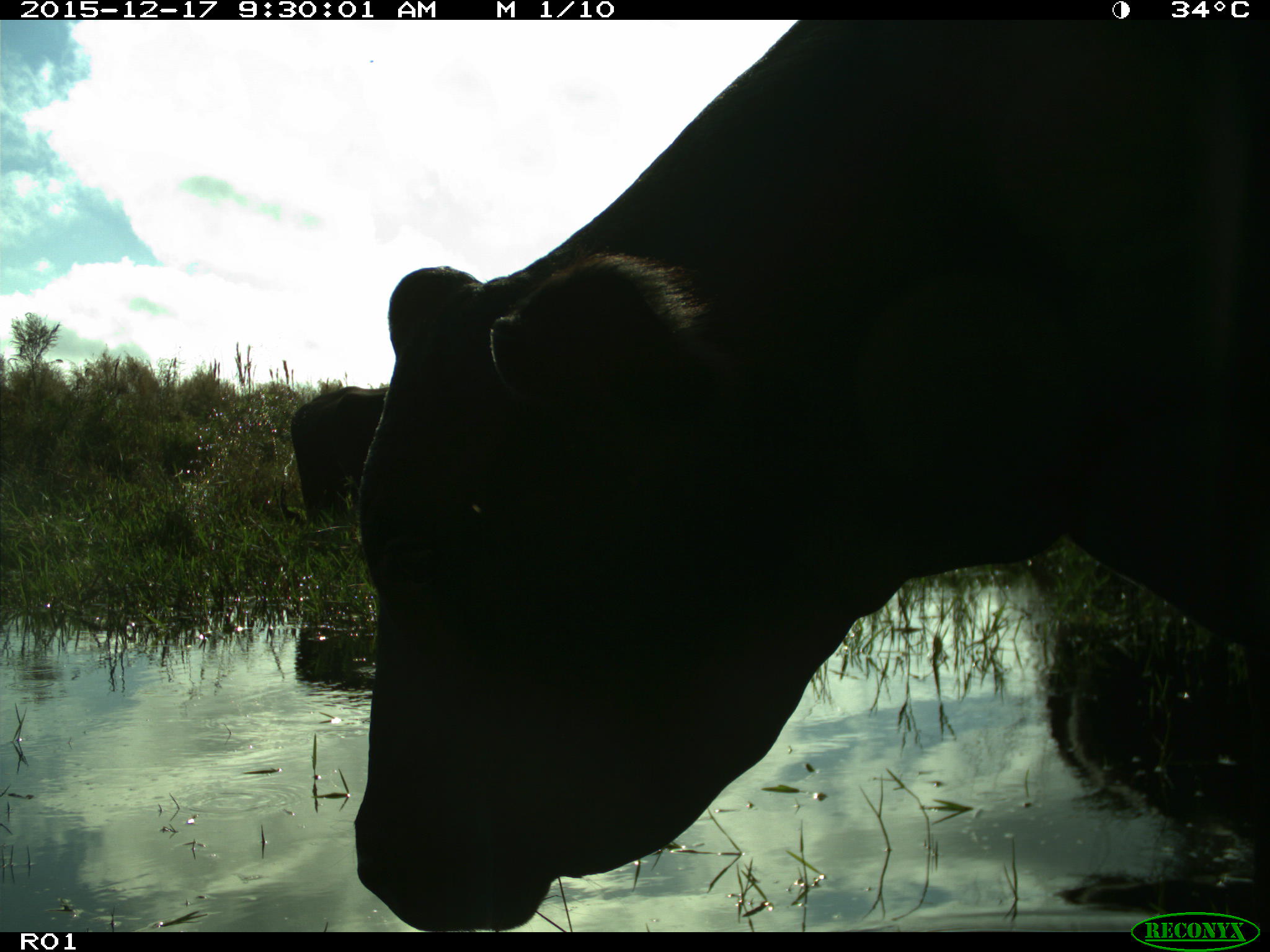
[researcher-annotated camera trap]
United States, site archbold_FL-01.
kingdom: Animalia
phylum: Chordata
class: Mammalia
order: Artiodactyla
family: Bovidae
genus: Bos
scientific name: Bos taurus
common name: domestic cow